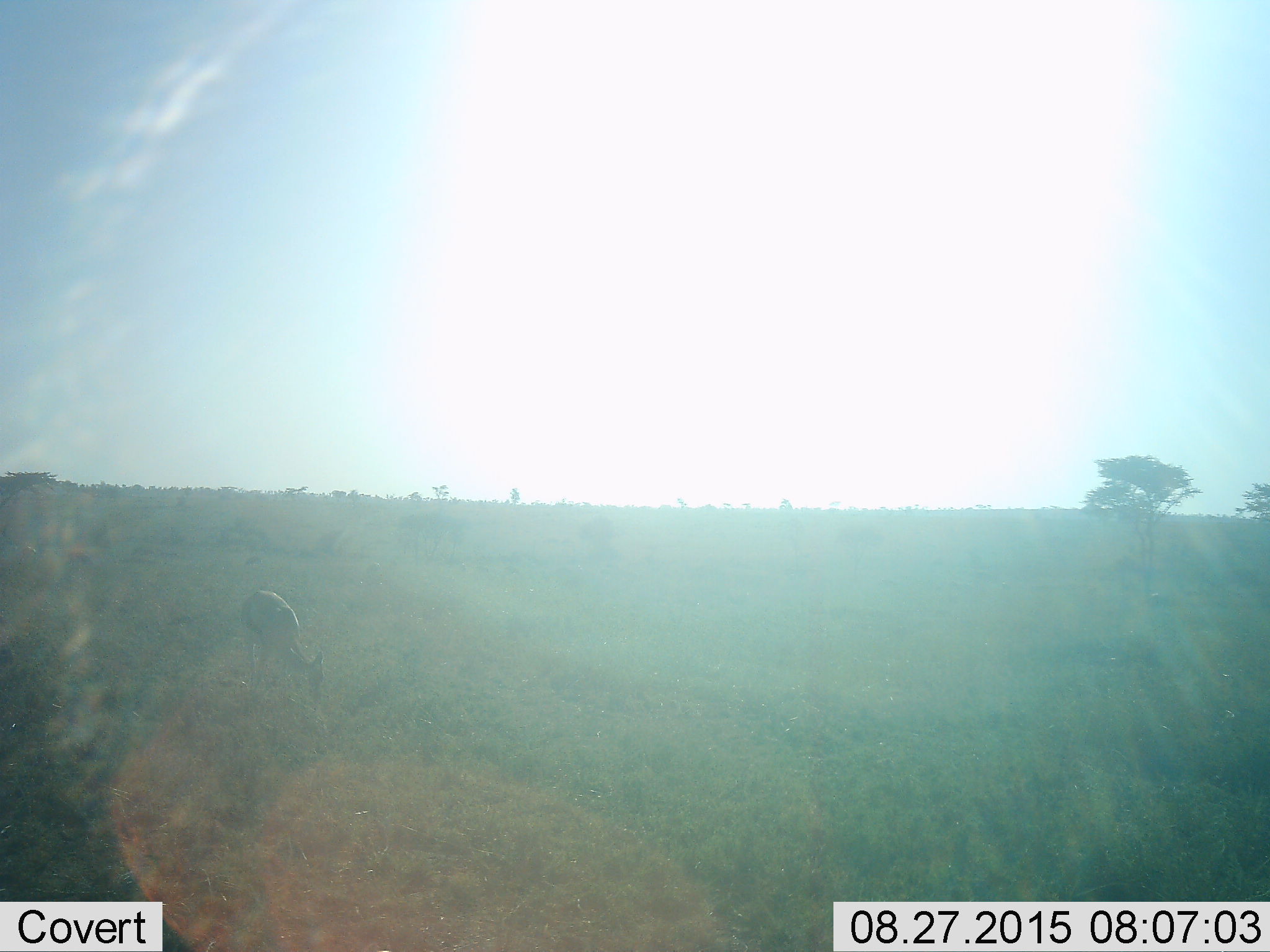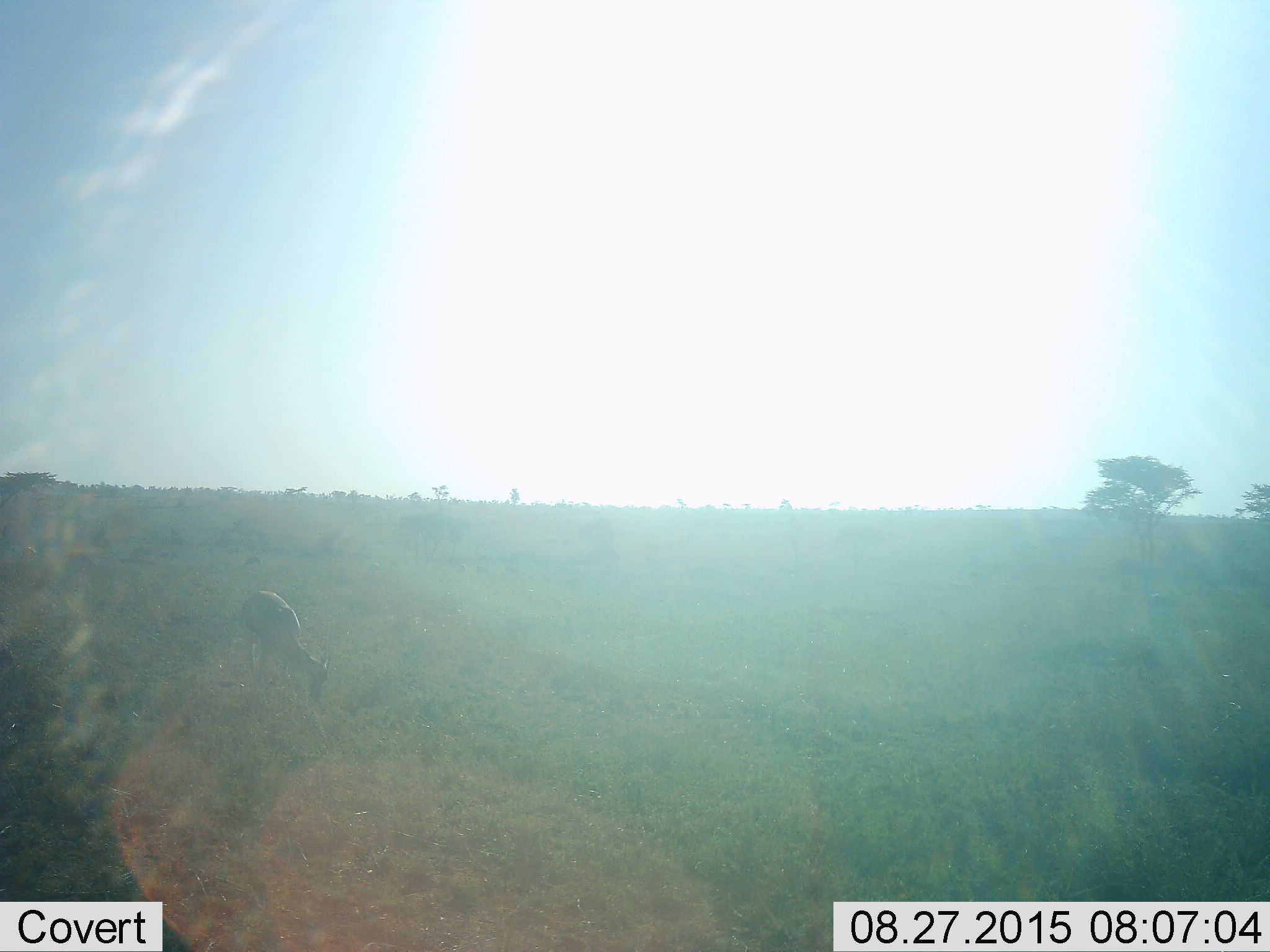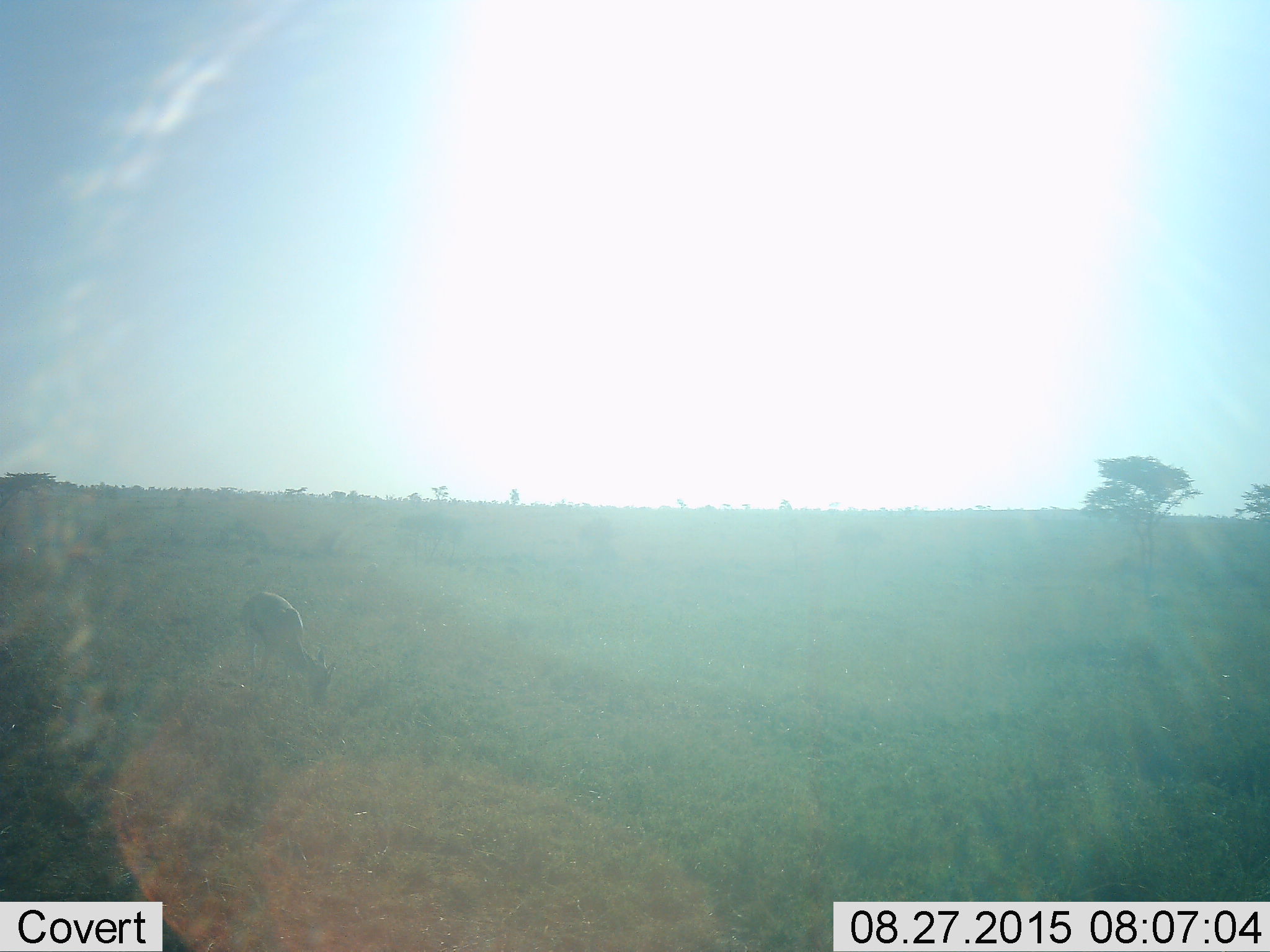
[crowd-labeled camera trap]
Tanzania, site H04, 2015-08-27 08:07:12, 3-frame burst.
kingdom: Animalia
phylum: Chordata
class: Mammalia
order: Artiodactyla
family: Bovidae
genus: Eudorcas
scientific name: Eudorcas thomsonii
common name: thomson's gazelle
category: gazellethomsons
Gazellethomsons (thomson's gazelle) (Eudorcas thomsonii), count 1. Behavior (volunteer vote fractions): standing 33%, resting 0%, moving 33%, interacting 0%. Young present (vote fraction): 17%. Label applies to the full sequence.